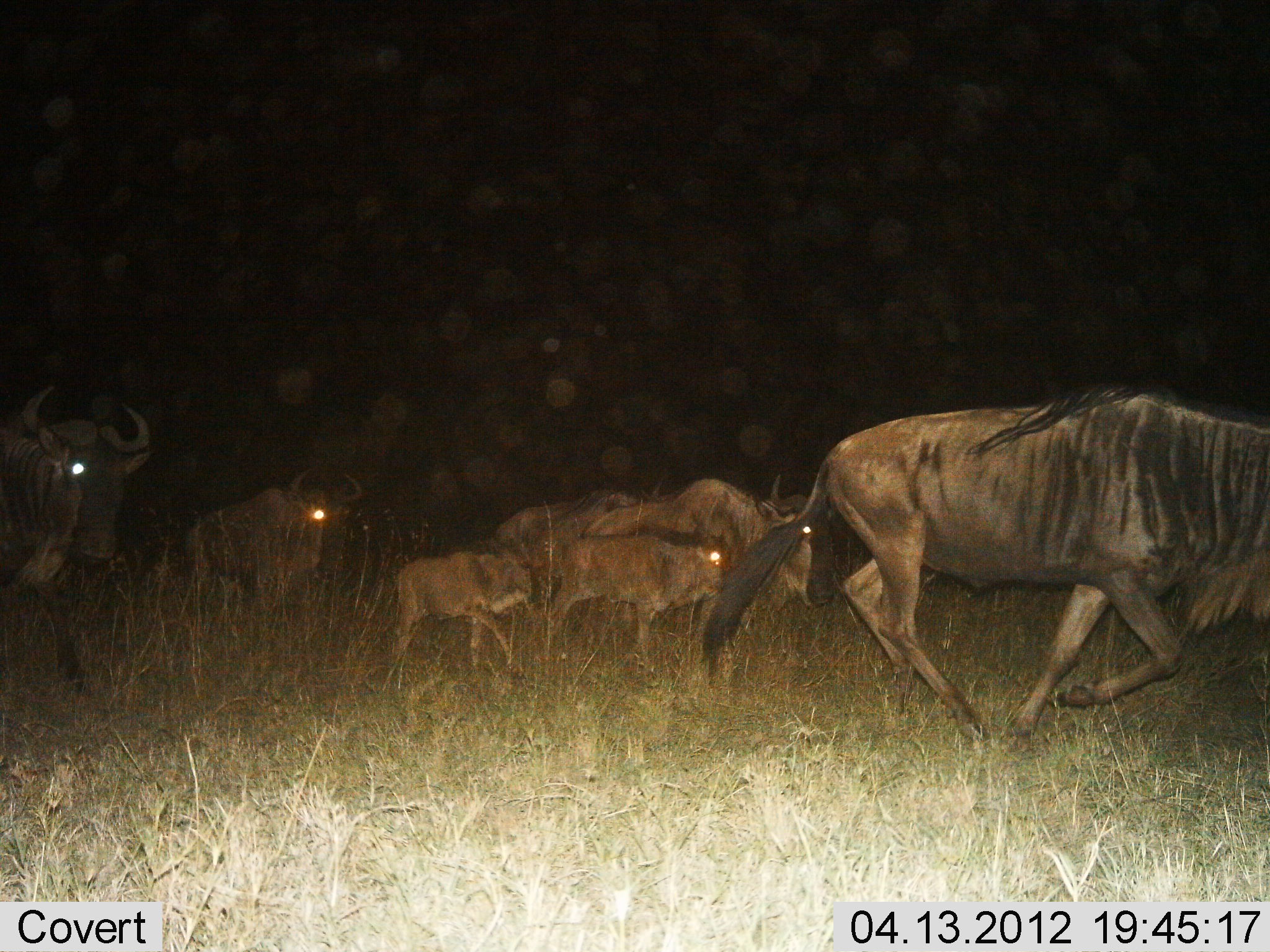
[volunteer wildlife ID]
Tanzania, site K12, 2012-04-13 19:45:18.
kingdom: Animalia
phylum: Chordata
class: Mammalia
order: Artiodactyla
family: Bovidae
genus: Connochaetes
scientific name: Connochaetes taurinus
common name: blue wildebeest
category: wildebeest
Wildebeest (blue wildebeest) (Connochaetes taurinus), count 7. Behavior (volunteer vote fractions): standing 4%, resting 0%, moving 96%, interacting 0%. Young present (vote fraction): 81%. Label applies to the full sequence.